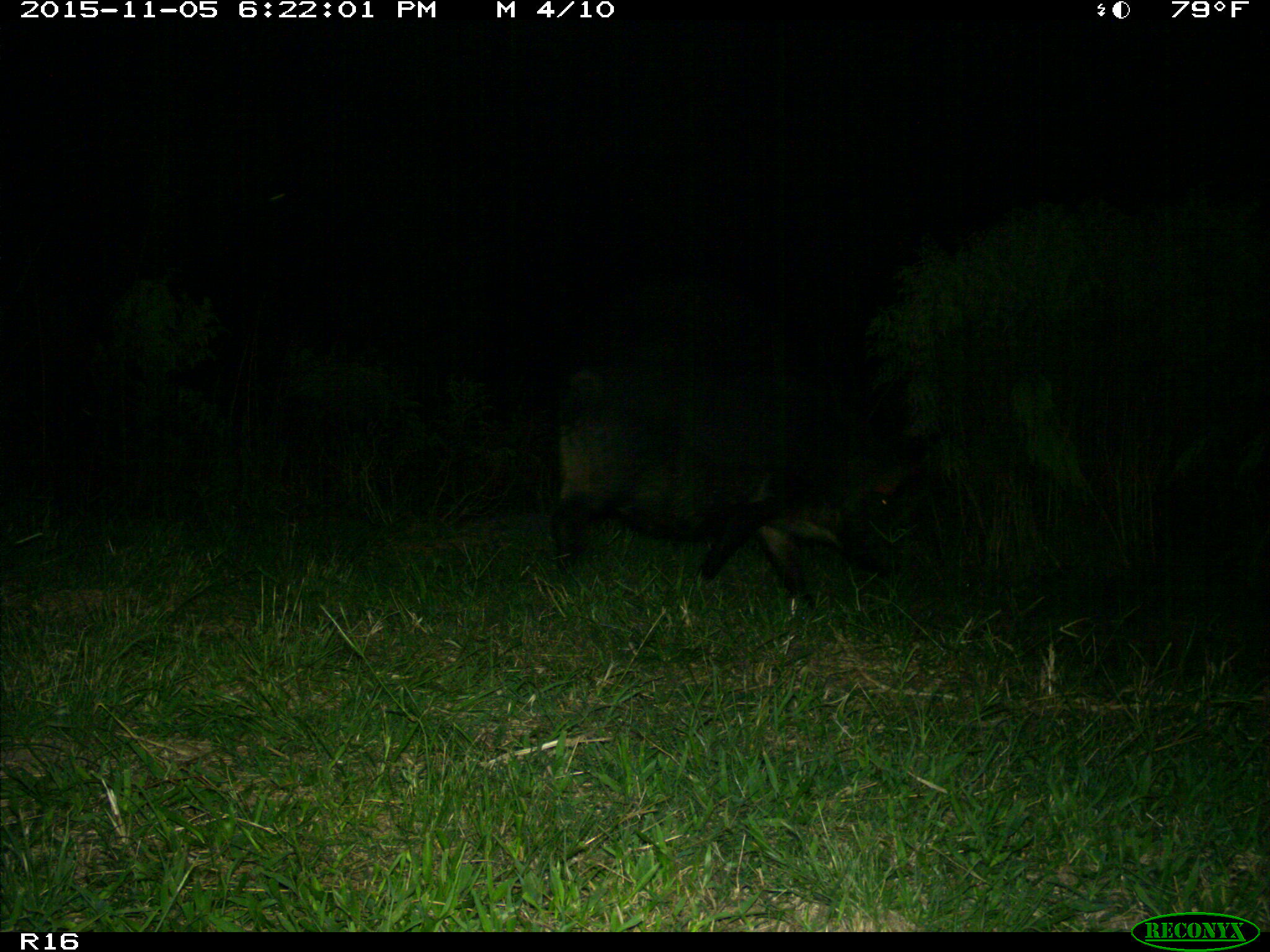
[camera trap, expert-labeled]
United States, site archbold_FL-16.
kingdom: Animalia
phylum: Chordata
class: Mammalia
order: Artiodactyla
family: Suidae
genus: Sus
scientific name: Sus scrofa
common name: wild boar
Sus scrofa (wild boar).